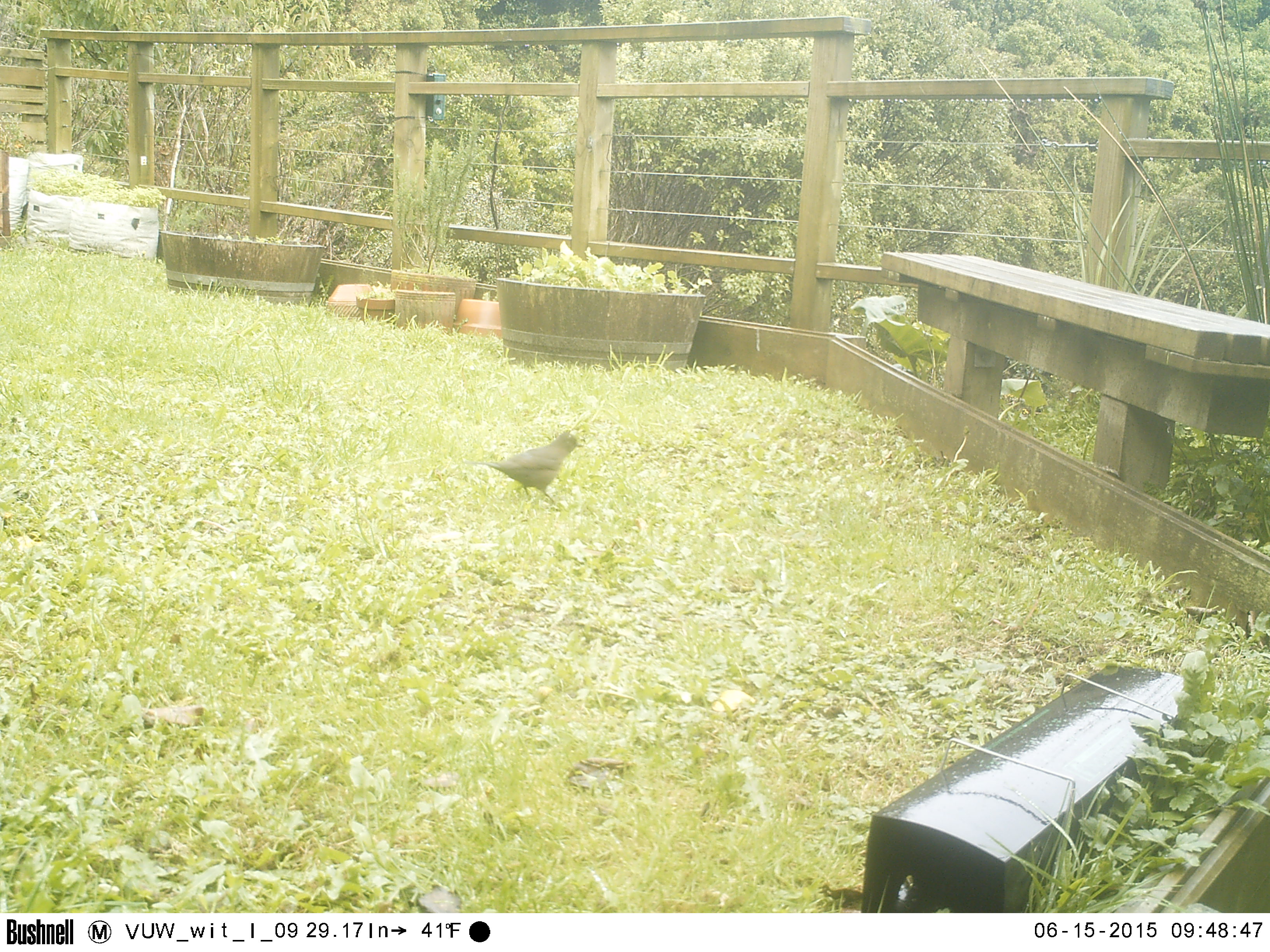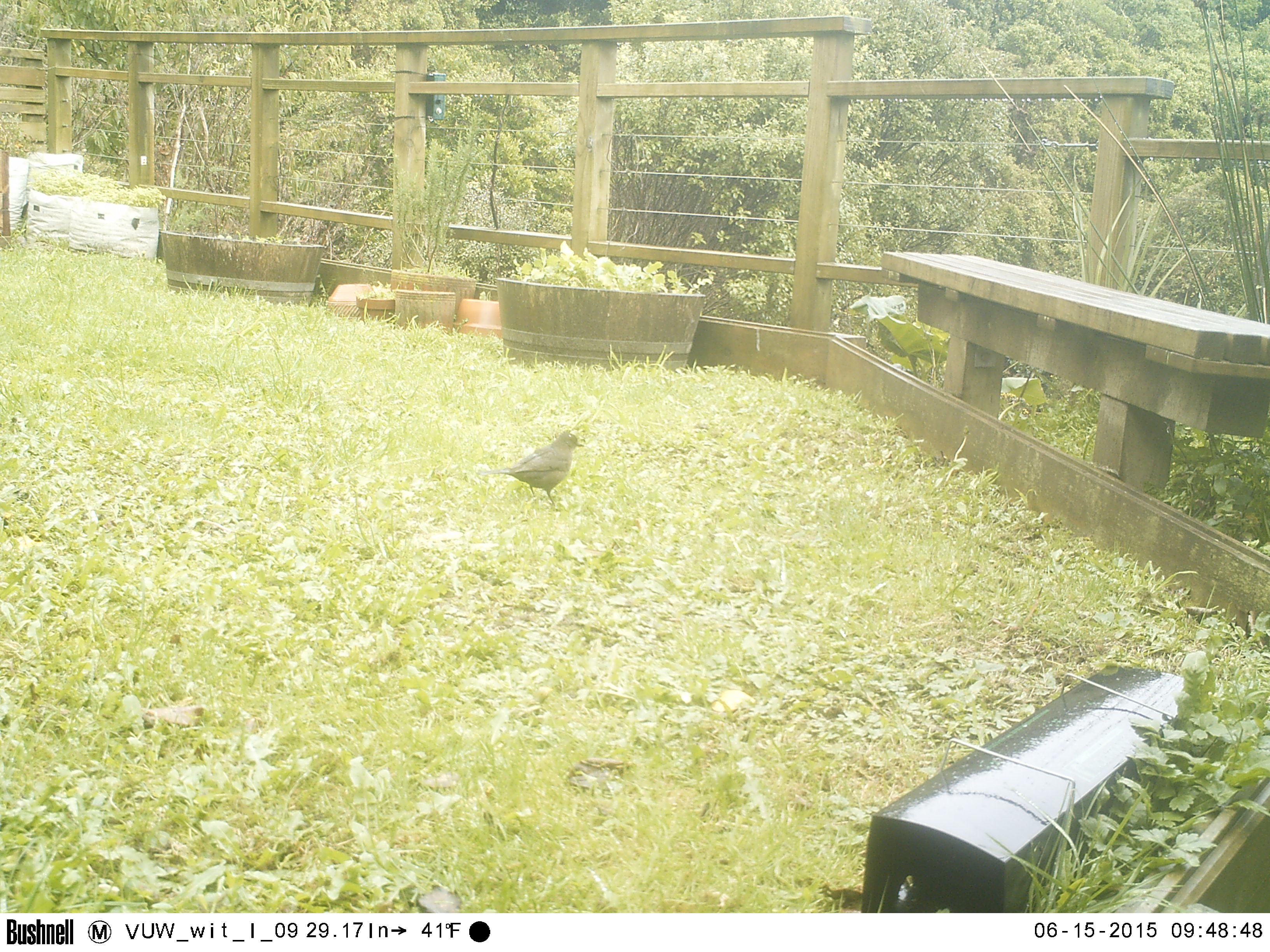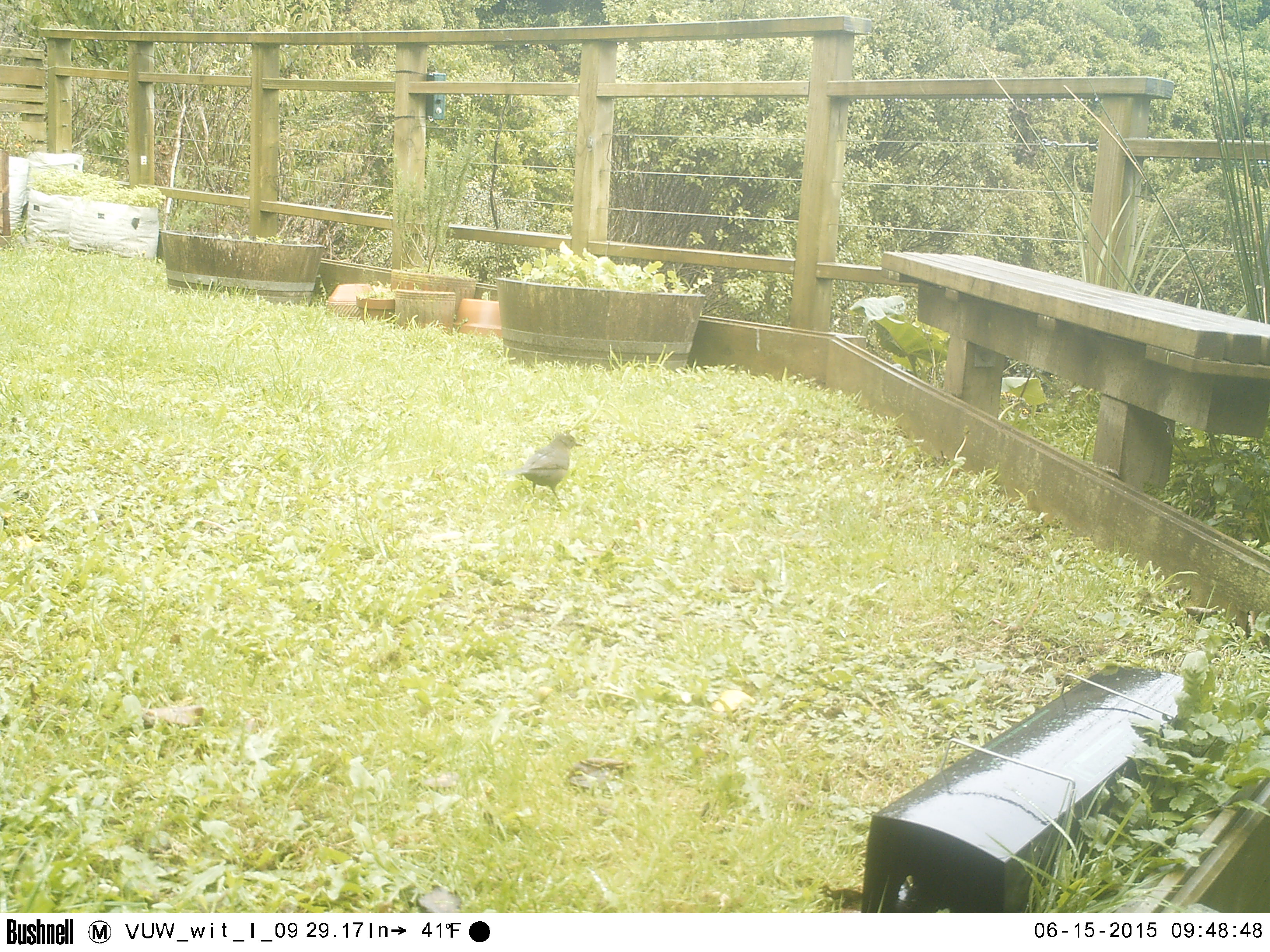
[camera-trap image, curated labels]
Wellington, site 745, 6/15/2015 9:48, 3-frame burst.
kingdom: Animalia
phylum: Chordata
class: Aves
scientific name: Aves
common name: bird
Bird (Aves).